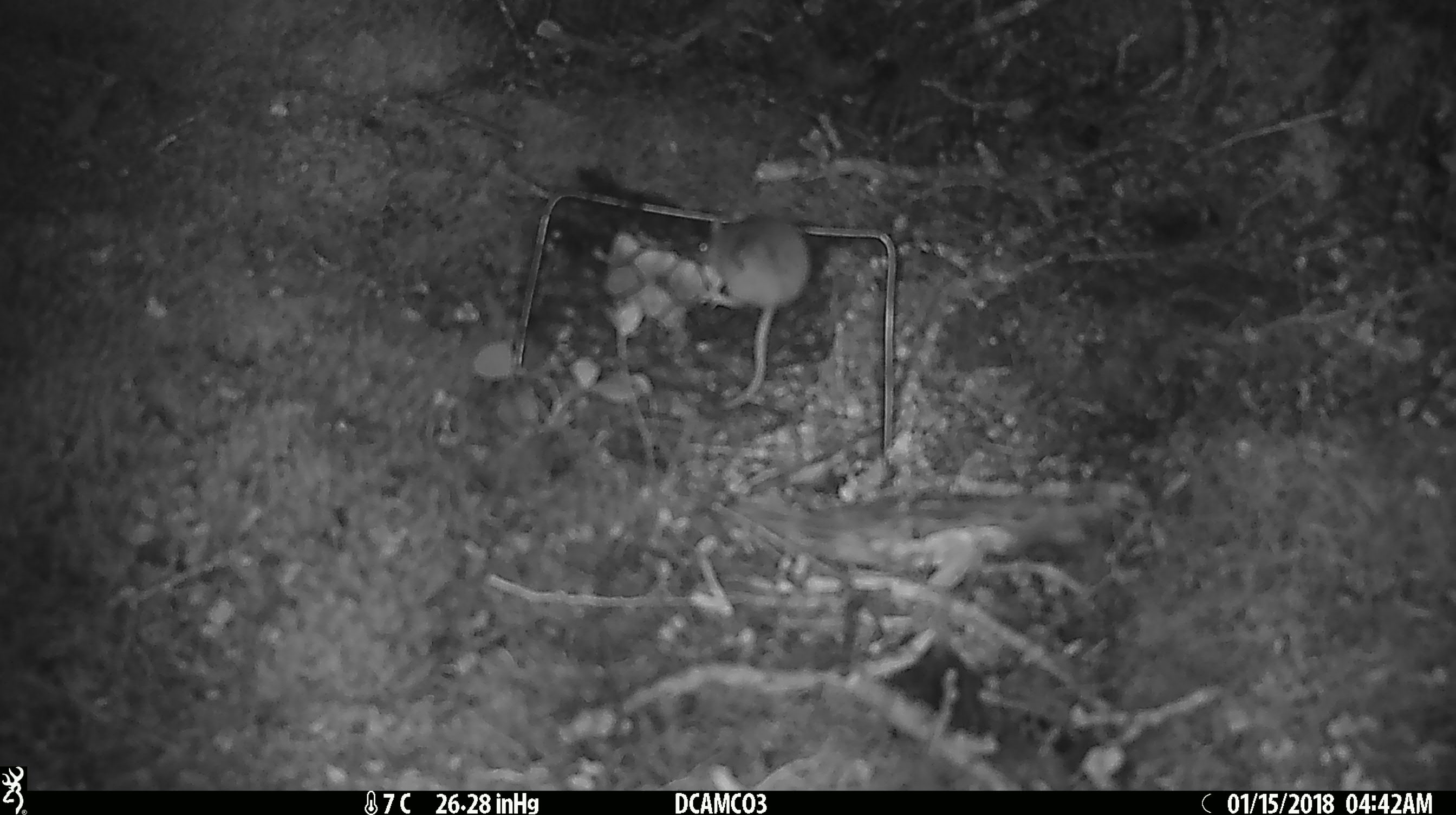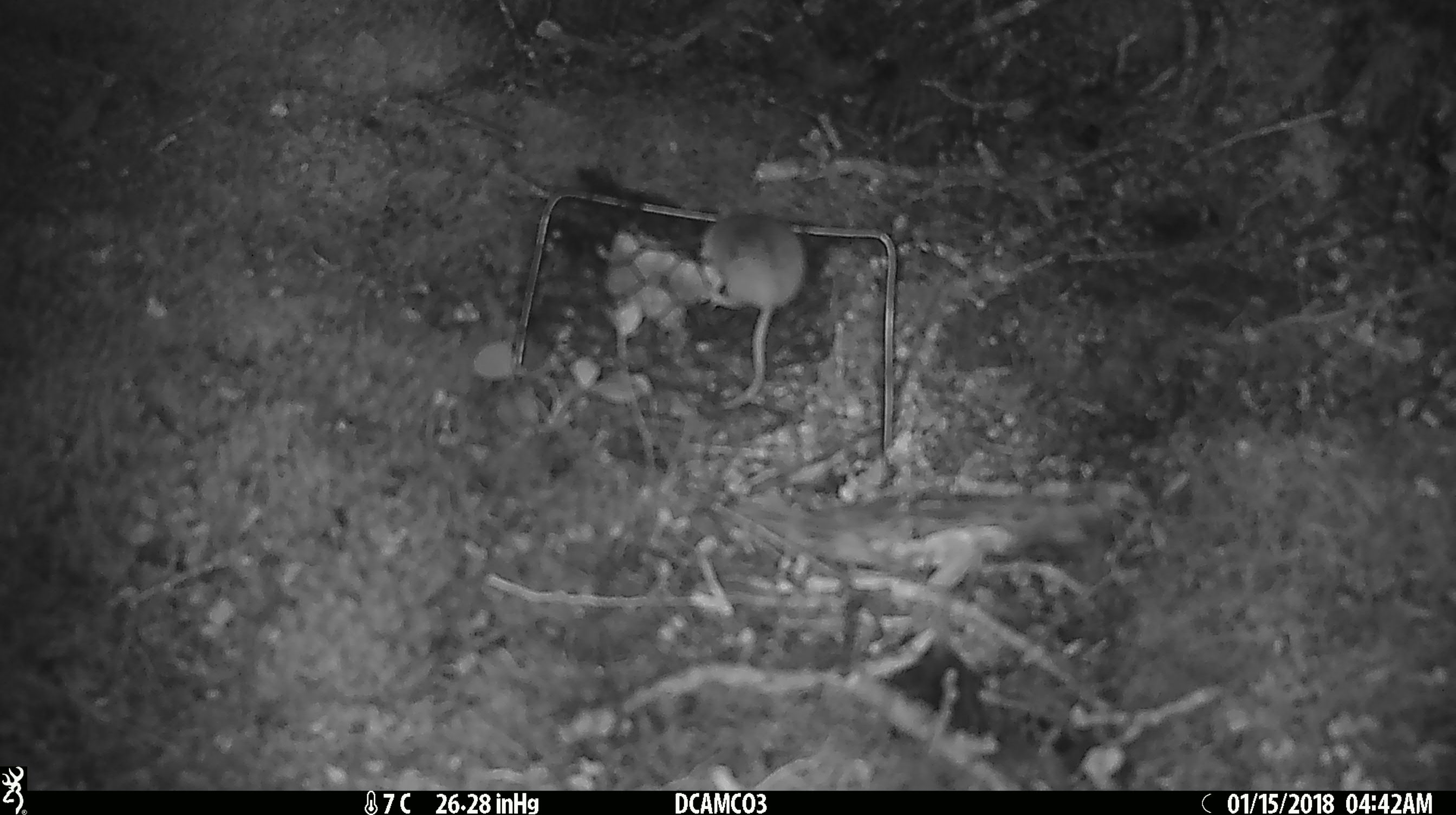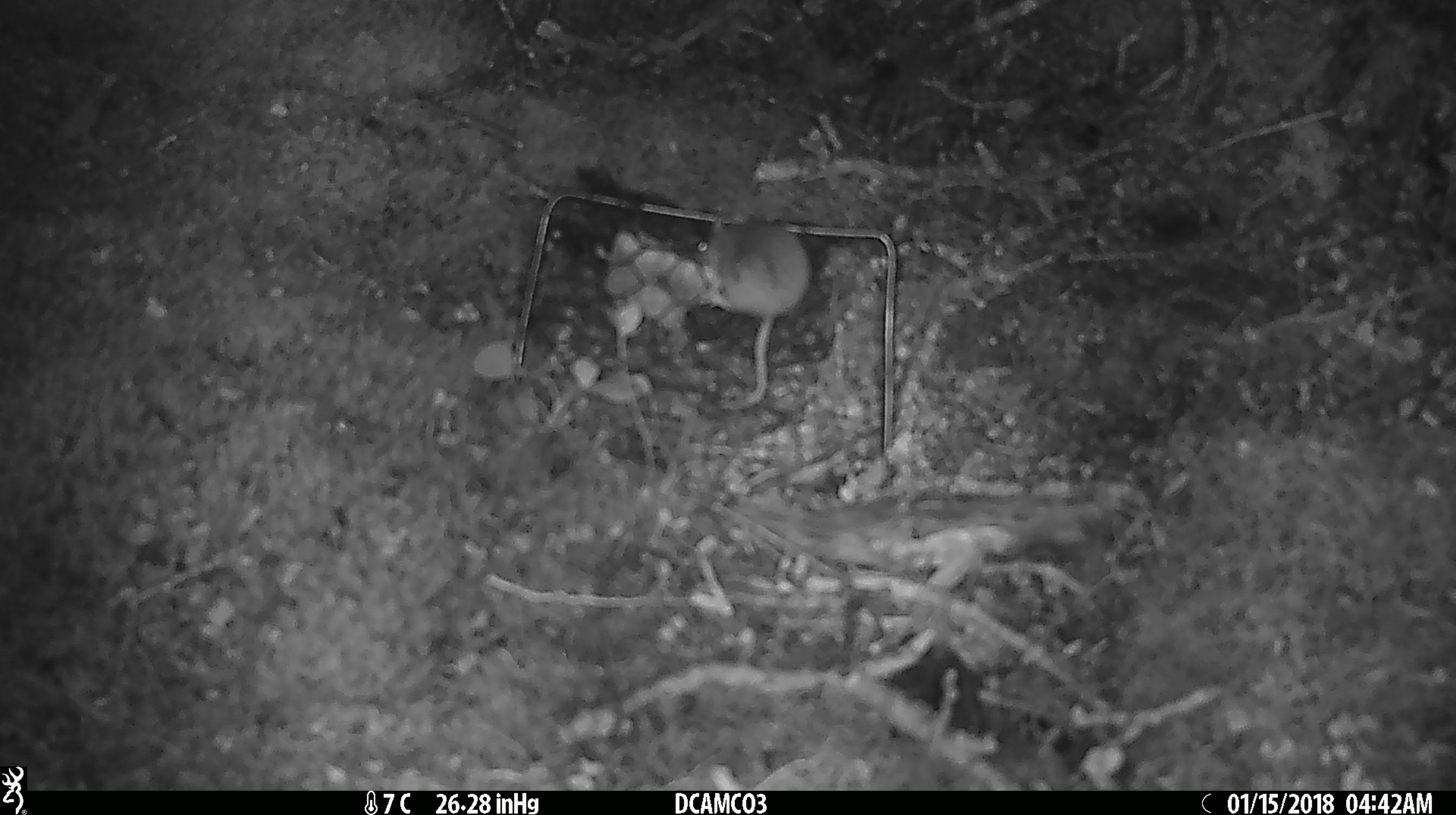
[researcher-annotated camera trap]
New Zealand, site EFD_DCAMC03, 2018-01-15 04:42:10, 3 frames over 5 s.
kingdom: Animalia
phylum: Chordata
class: Mammalia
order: Rodentia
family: Muridae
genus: Mus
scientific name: Mus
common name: mouse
Mouse (Mus).